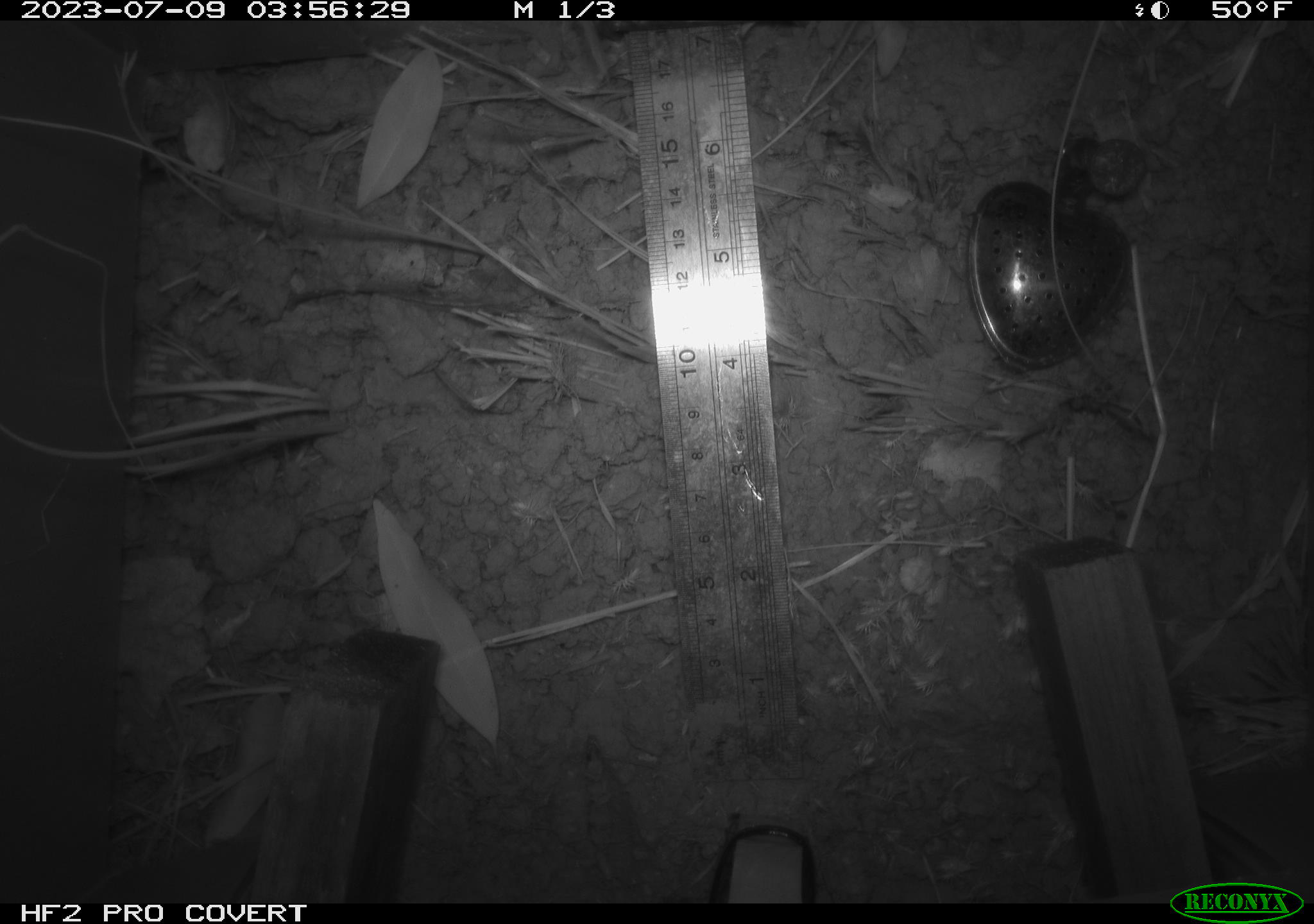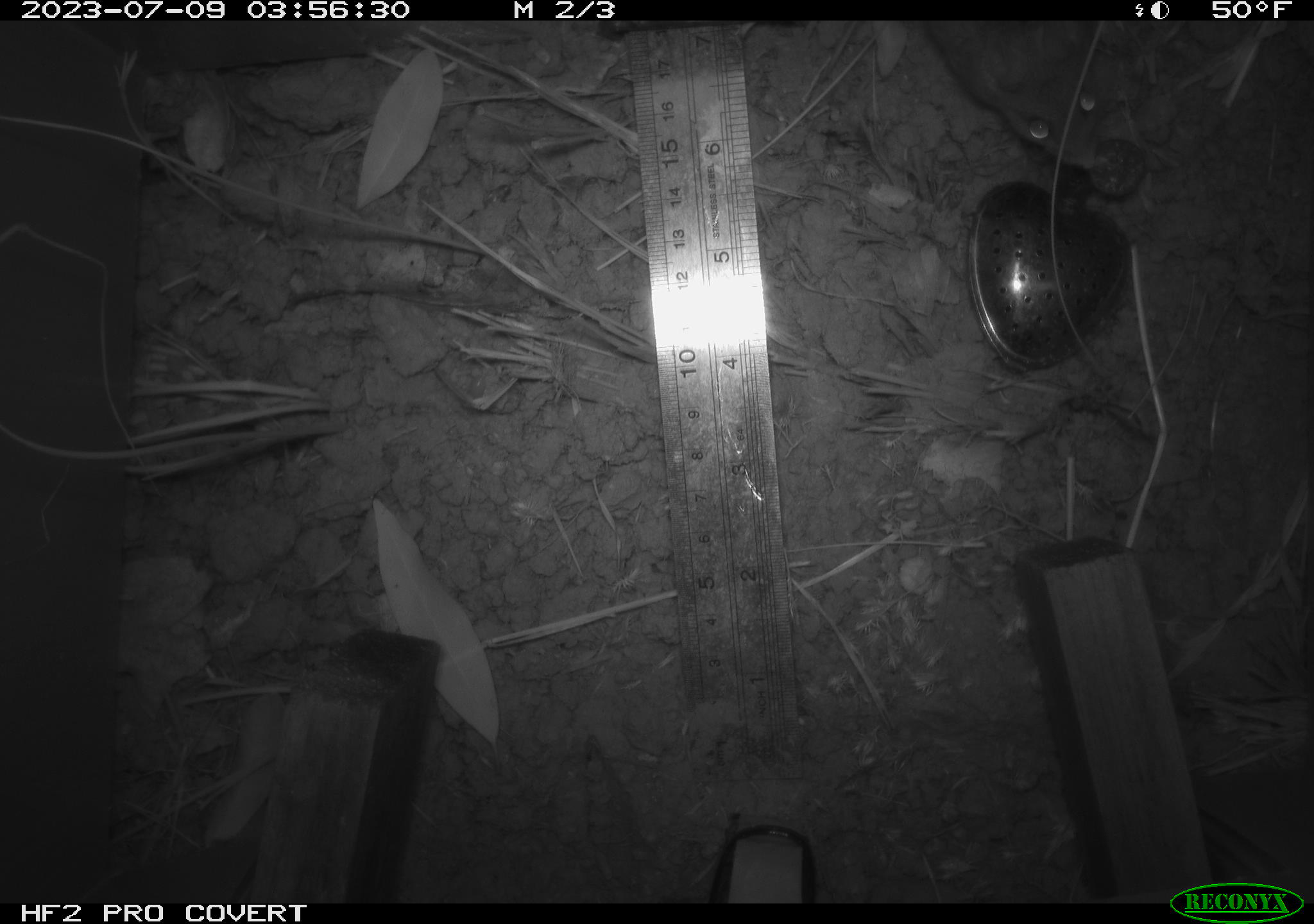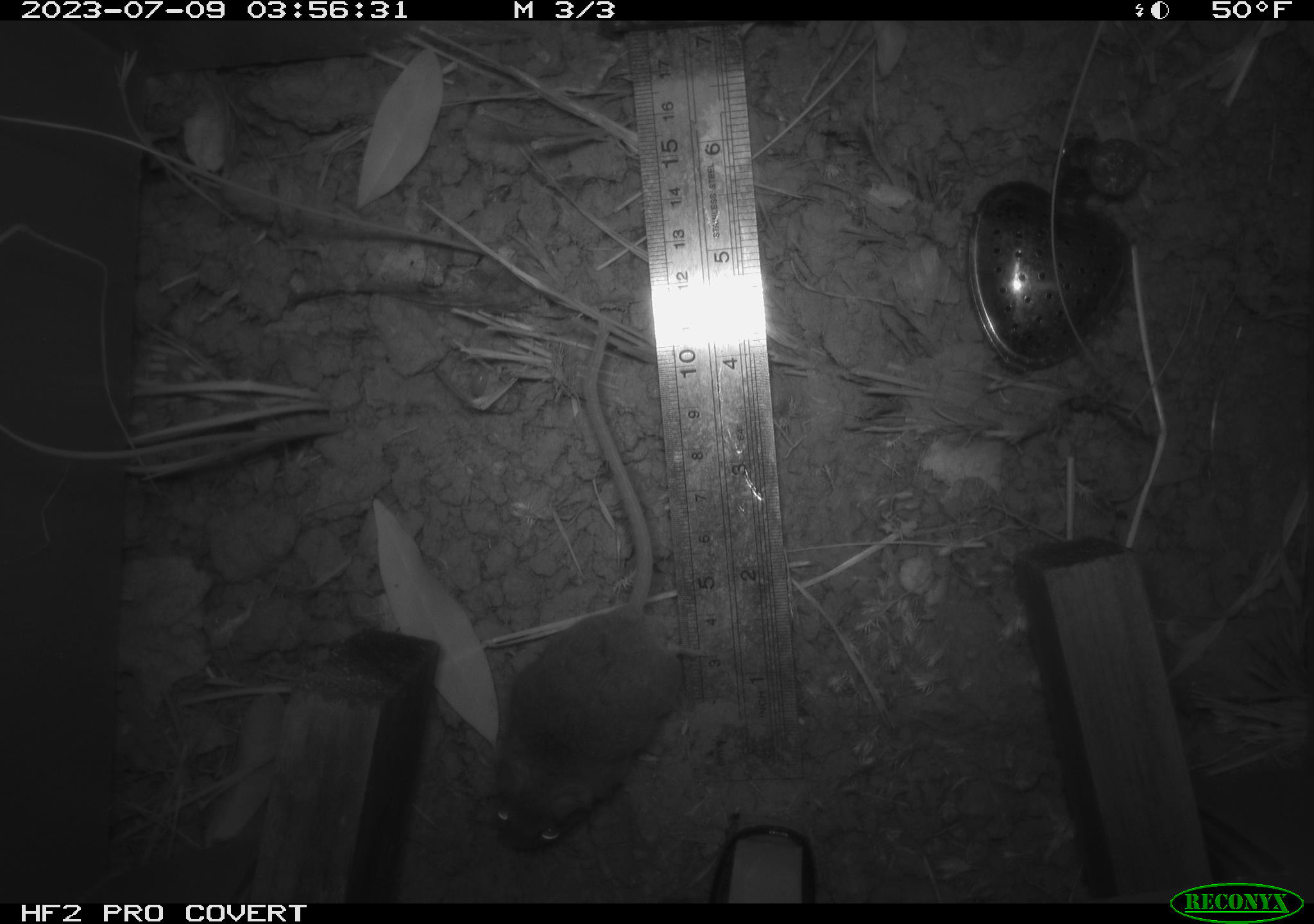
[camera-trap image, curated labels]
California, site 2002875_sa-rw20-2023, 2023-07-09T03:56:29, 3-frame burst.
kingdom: Animalia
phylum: Chordata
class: Mammalia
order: Rodentia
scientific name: Rodentia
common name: mouse species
Mouse species (Rodentia).